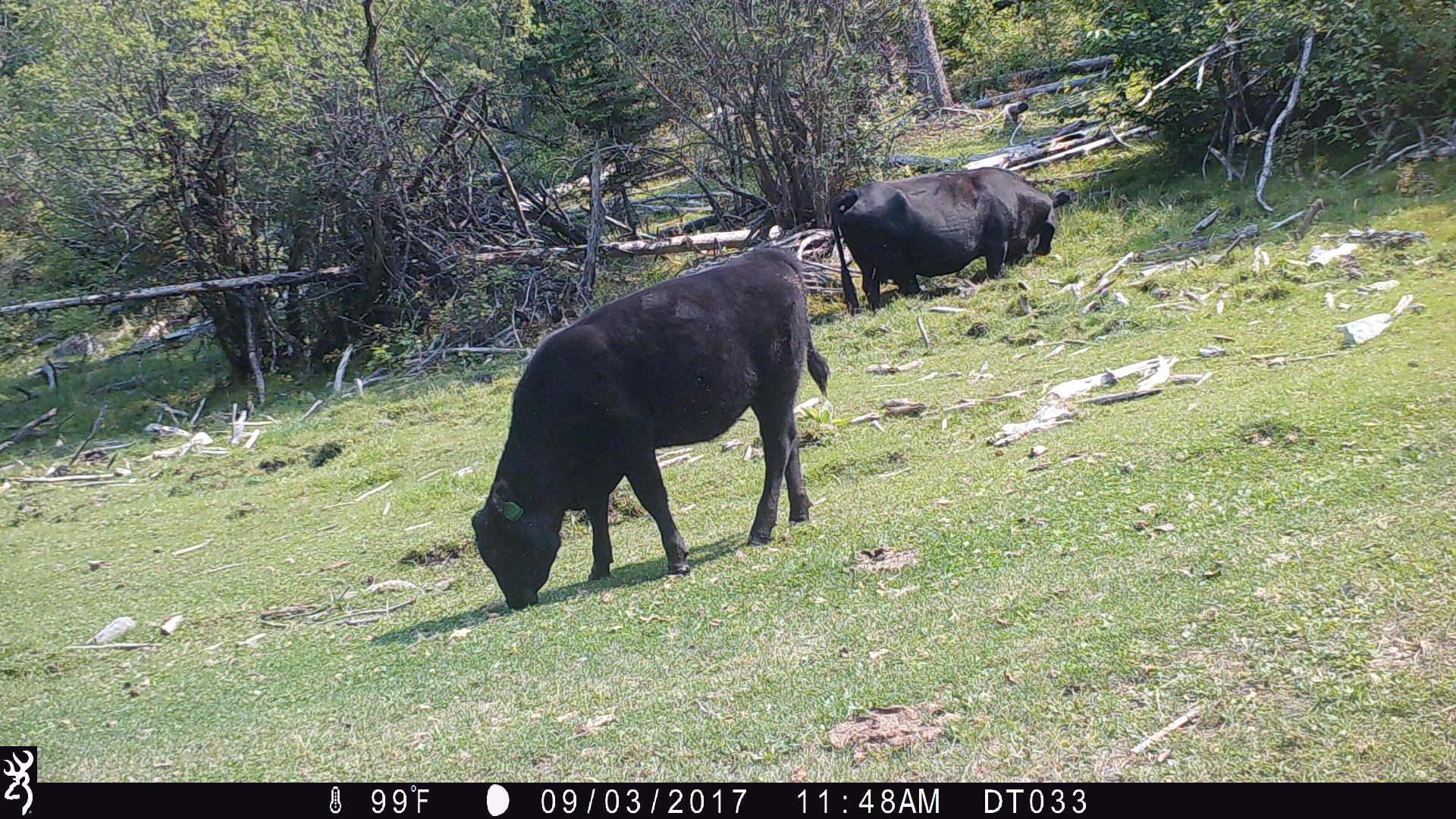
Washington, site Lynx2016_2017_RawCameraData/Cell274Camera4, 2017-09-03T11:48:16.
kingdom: Animalia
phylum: Chordata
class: Mammalia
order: Artiodactyla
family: Bovidae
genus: Bos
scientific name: Bos taurus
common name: domestic cattle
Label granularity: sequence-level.